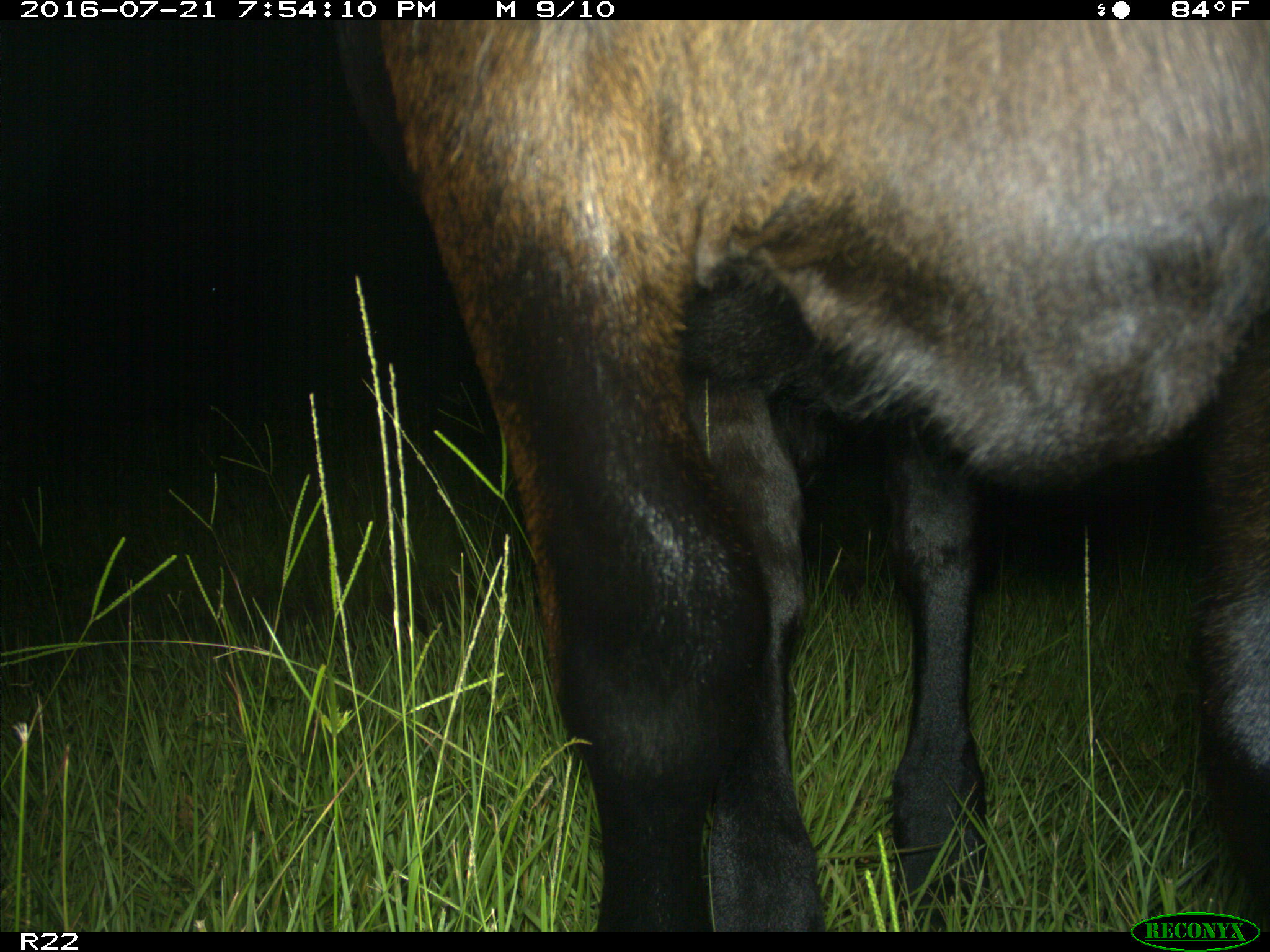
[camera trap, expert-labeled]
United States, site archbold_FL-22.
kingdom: Animalia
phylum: Chordata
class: Mammalia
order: Artiodactyla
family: Bovidae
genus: Bos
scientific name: Bos taurus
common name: domestic cow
Bos taurus (domestic cow).